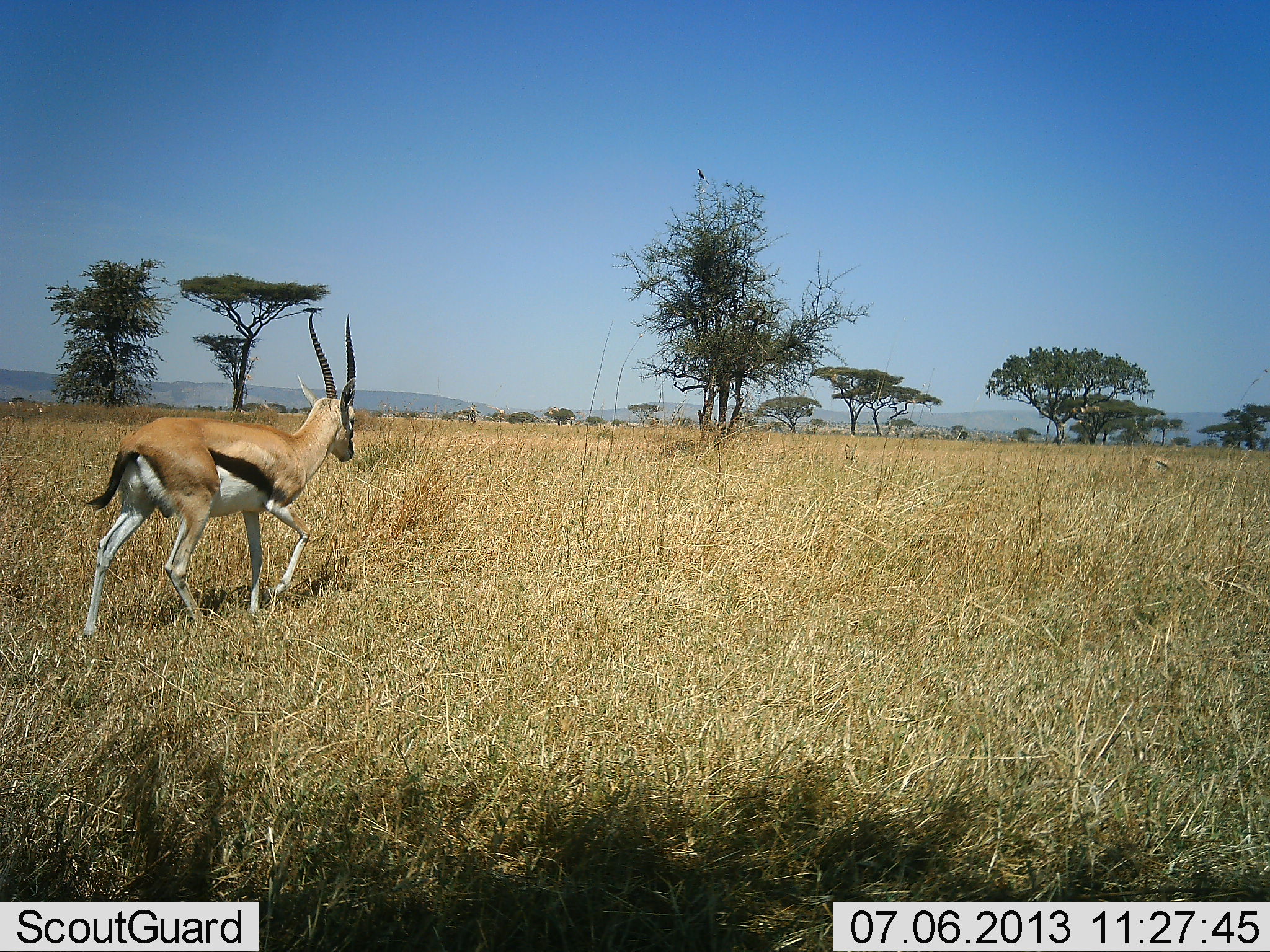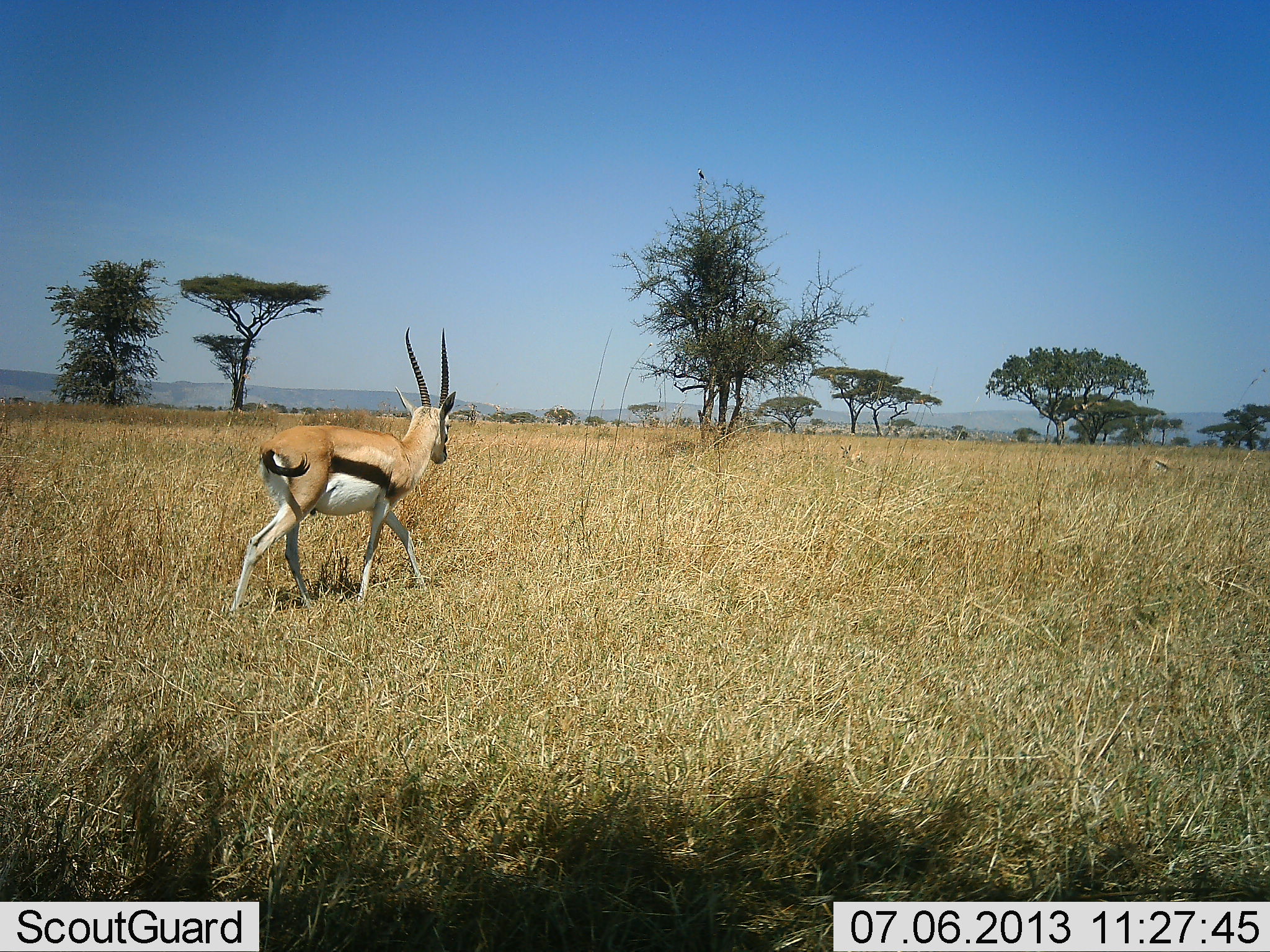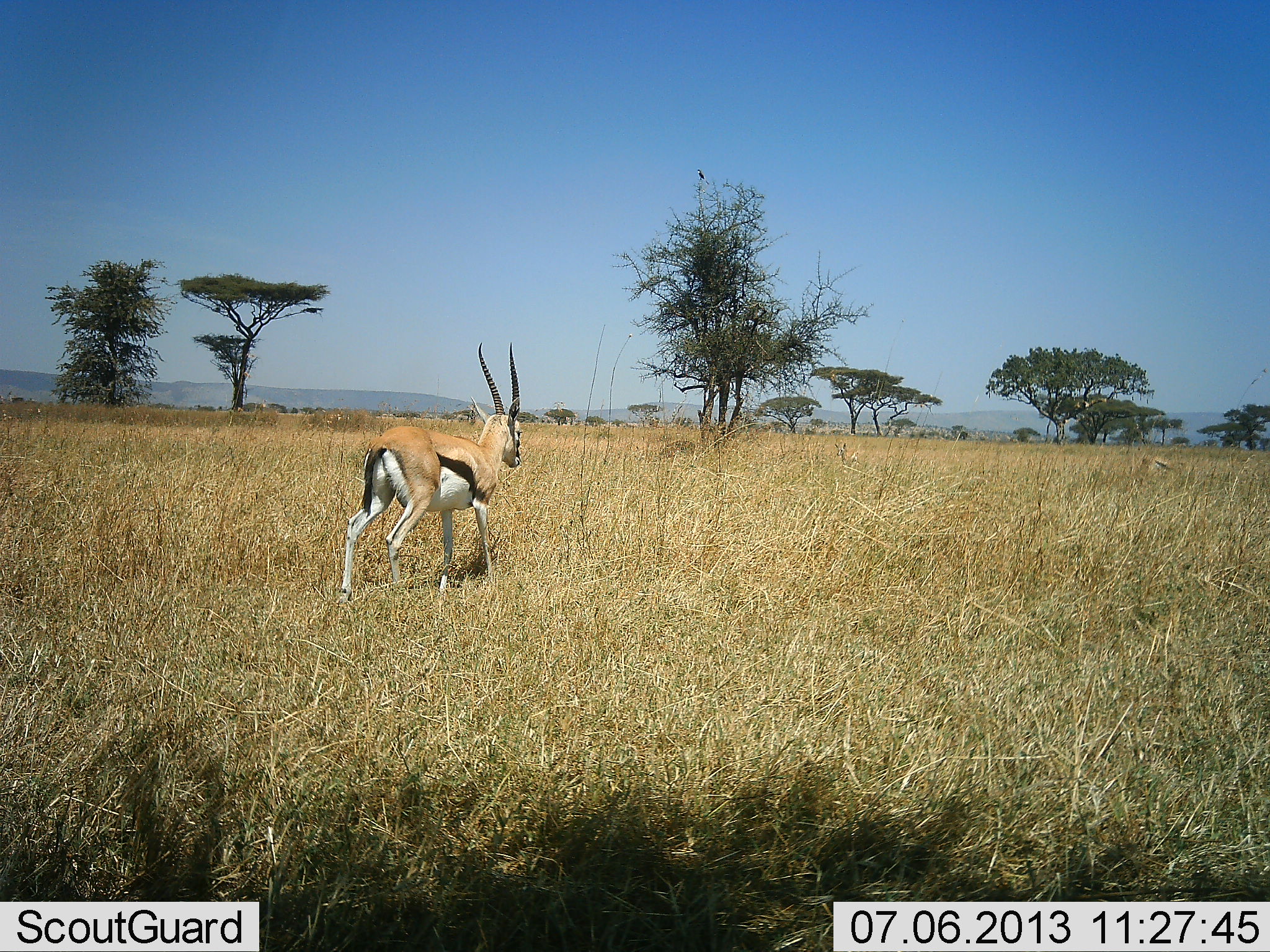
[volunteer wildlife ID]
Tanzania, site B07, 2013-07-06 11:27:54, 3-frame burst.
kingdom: Animalia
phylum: Chordata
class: Mammalia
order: Artiodactyla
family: Bovidae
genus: Eudorcas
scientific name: Eudorcas thomsonii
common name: thomson's gazelle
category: gazellethomsons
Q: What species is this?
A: Gazellethomsons (thomson's gazelle) (Eudorcas thomsonii).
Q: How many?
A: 1.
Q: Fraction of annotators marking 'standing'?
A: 30%.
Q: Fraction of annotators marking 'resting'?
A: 0%.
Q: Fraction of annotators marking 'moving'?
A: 90%.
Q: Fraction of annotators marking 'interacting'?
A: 0%.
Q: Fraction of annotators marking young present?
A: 5%.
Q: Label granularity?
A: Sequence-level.